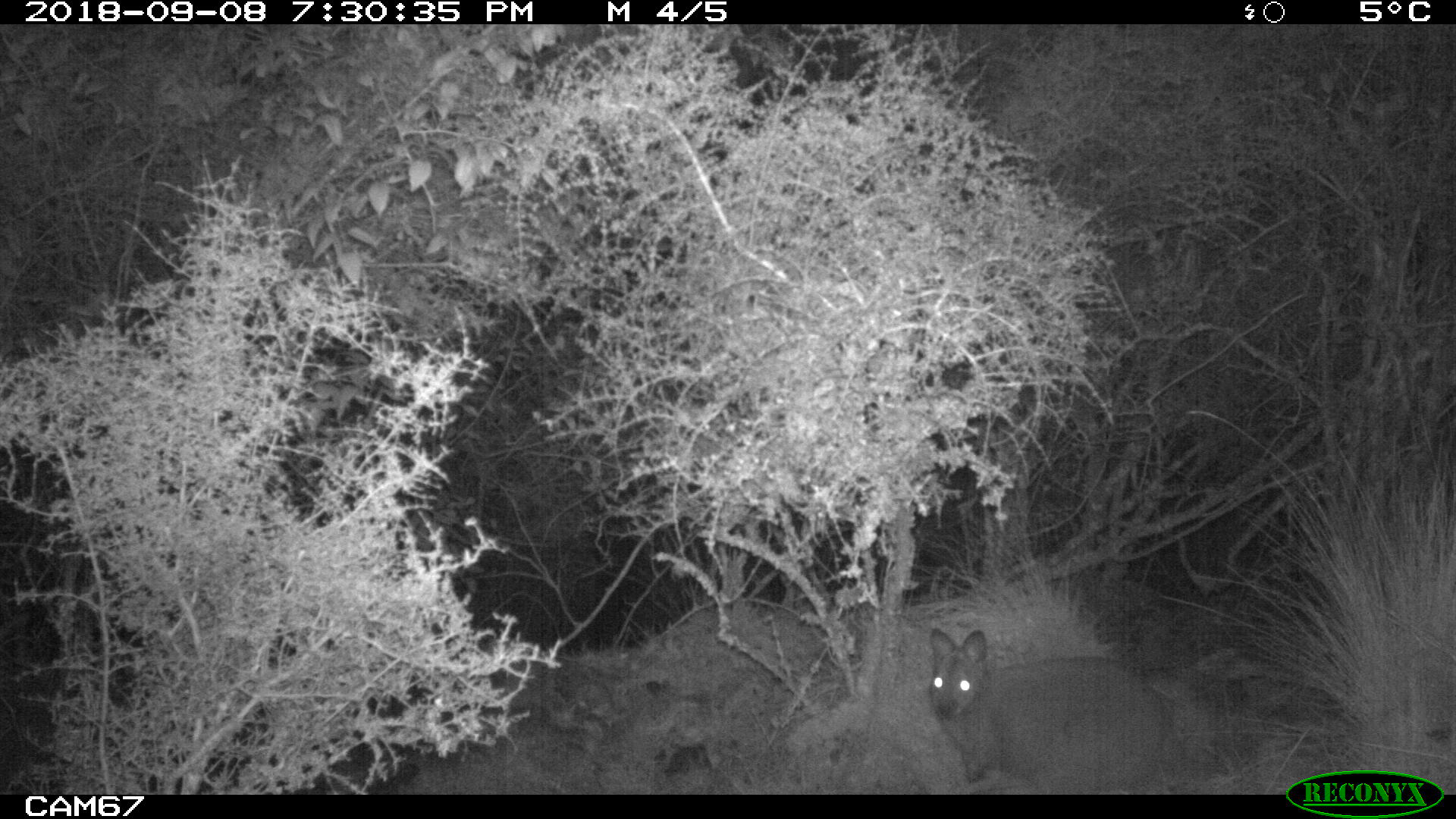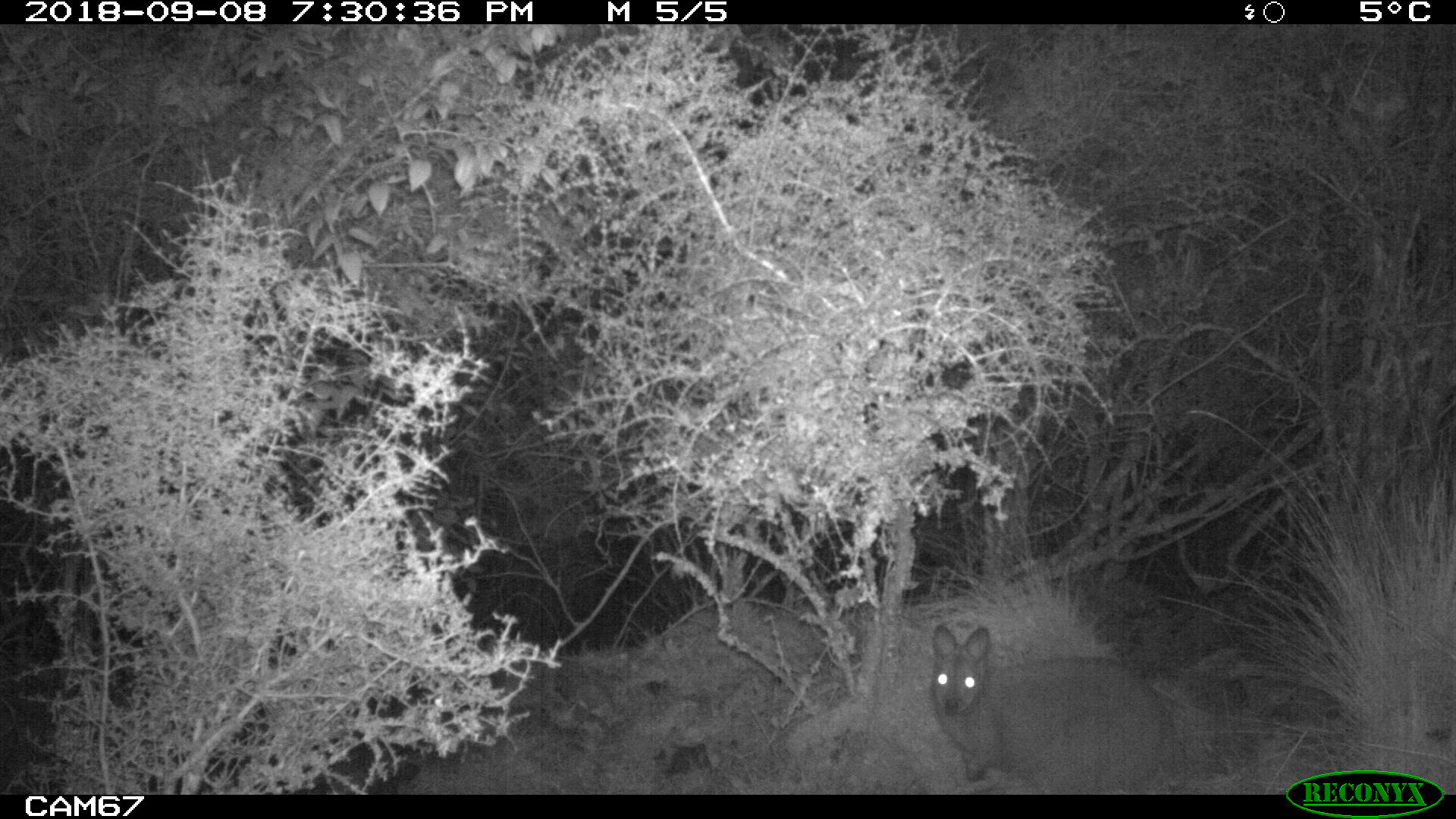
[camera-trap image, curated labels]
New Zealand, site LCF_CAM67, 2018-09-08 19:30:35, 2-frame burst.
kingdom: Animalia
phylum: Chordata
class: Mammalia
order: Diprotodontia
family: Macropodidae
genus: Notamacropus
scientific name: Notamacropus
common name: wallaby